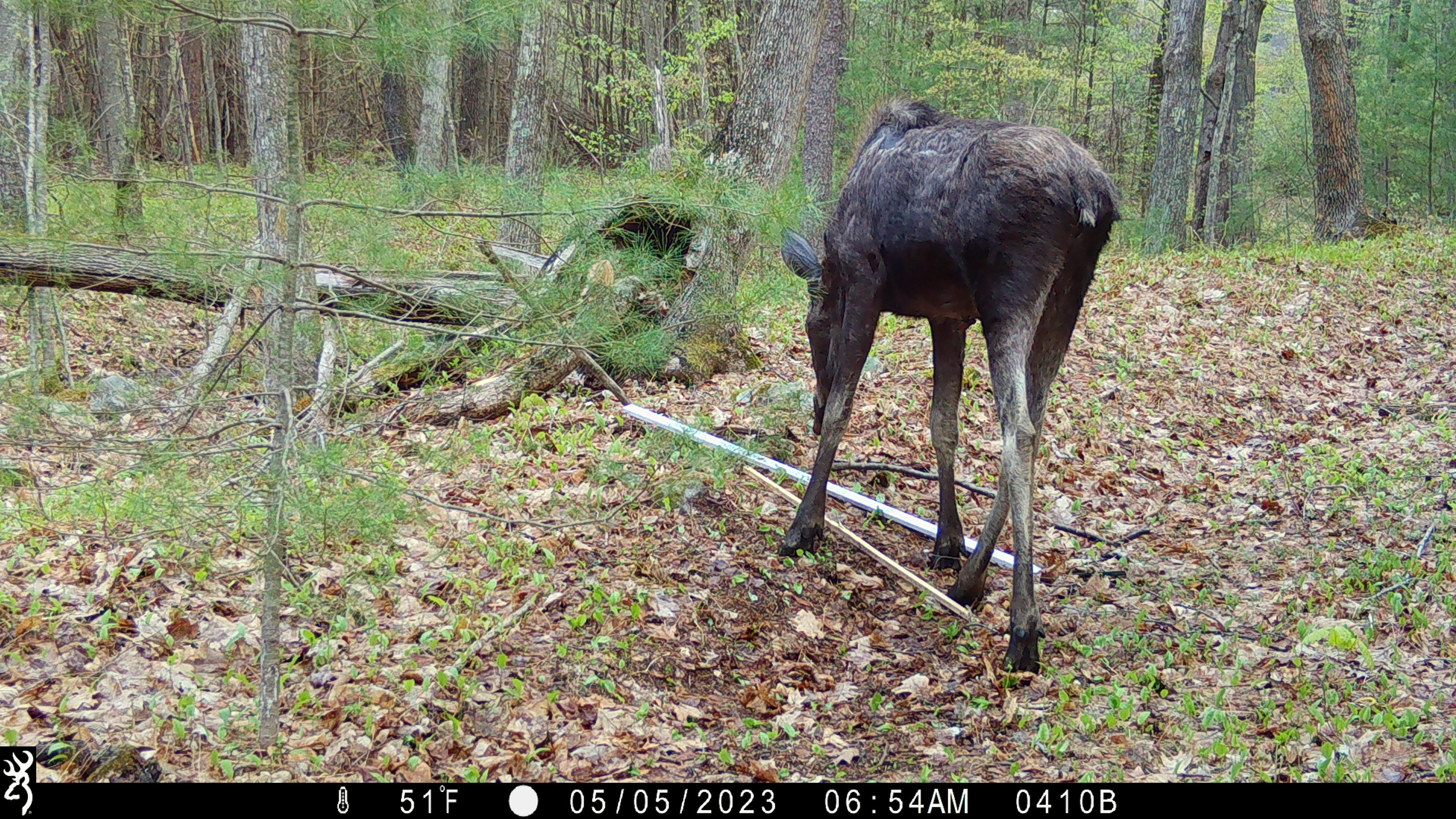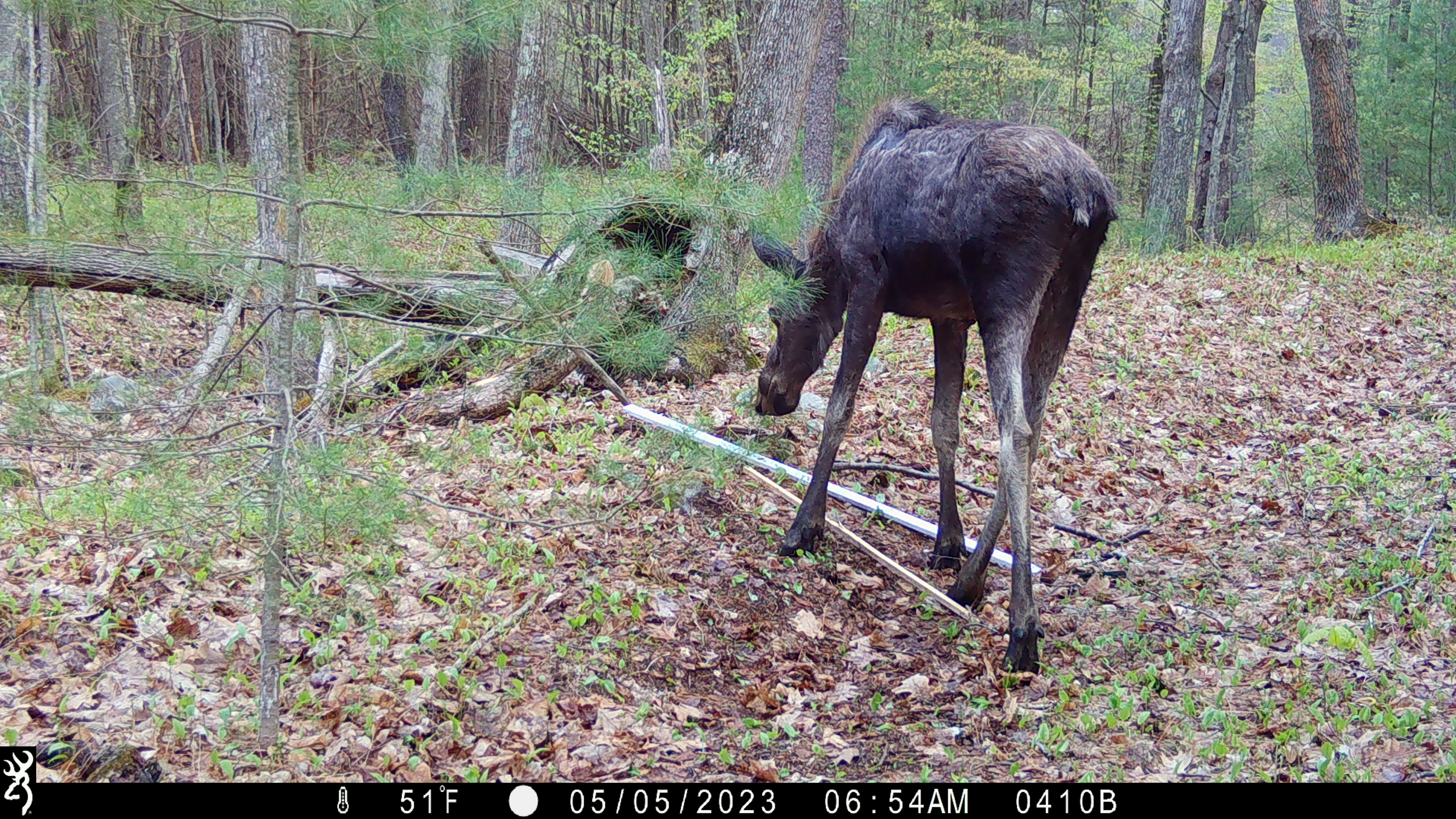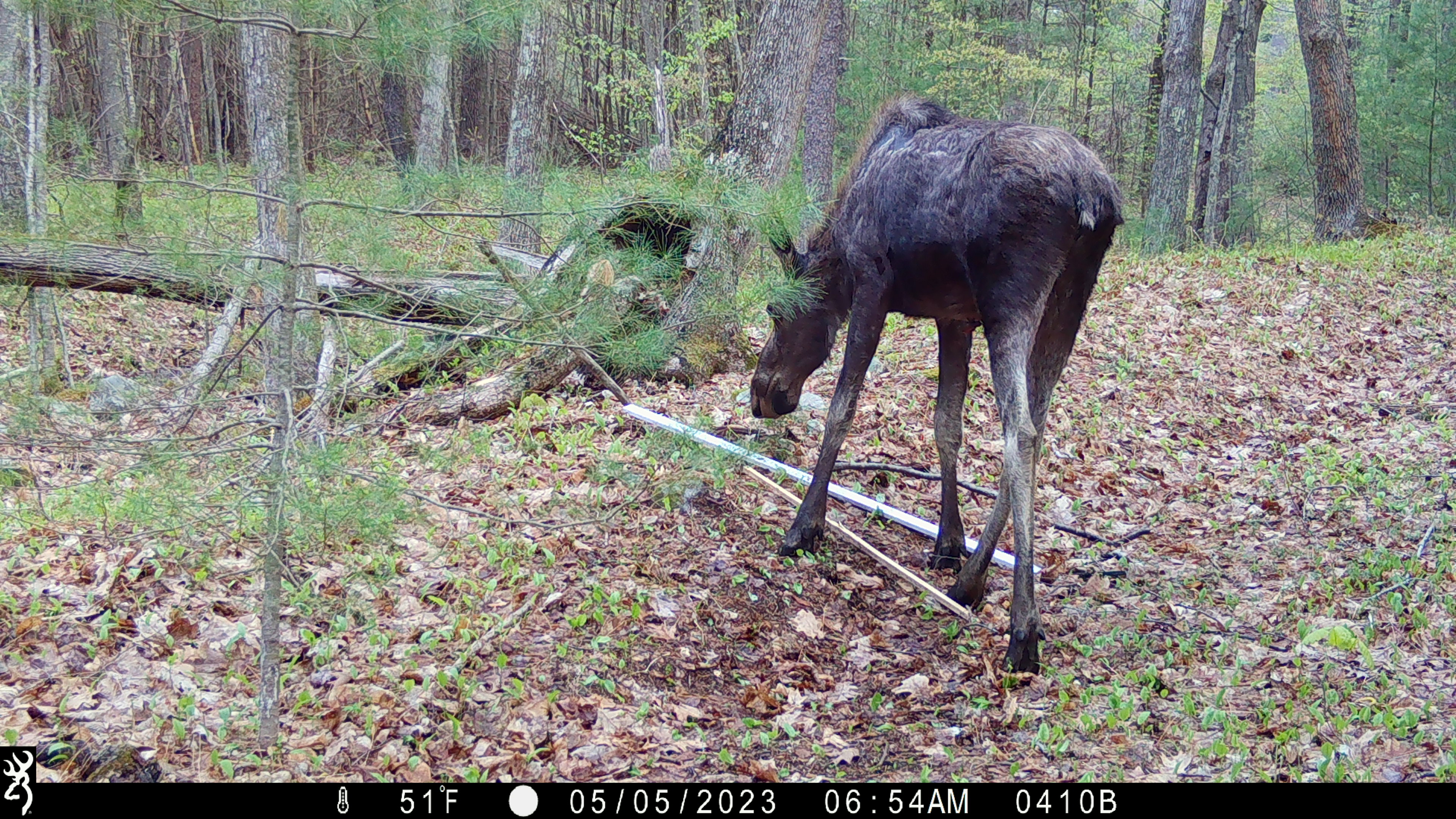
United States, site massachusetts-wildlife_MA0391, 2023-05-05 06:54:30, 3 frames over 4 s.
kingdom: Animalia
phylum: Chordata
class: Mammalia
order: Artiodactyla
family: Cervidae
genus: Alces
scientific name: Alces alces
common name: moose